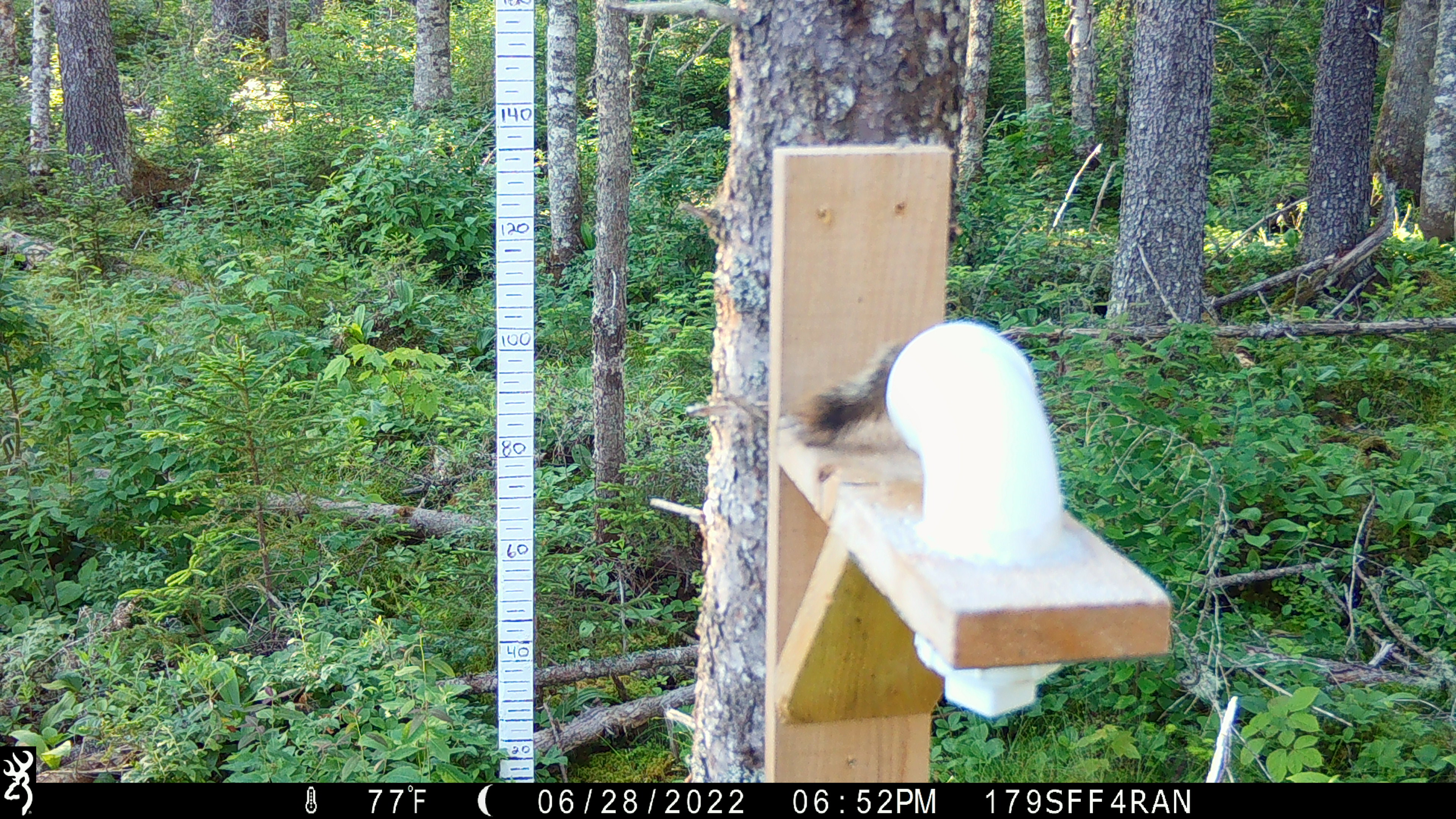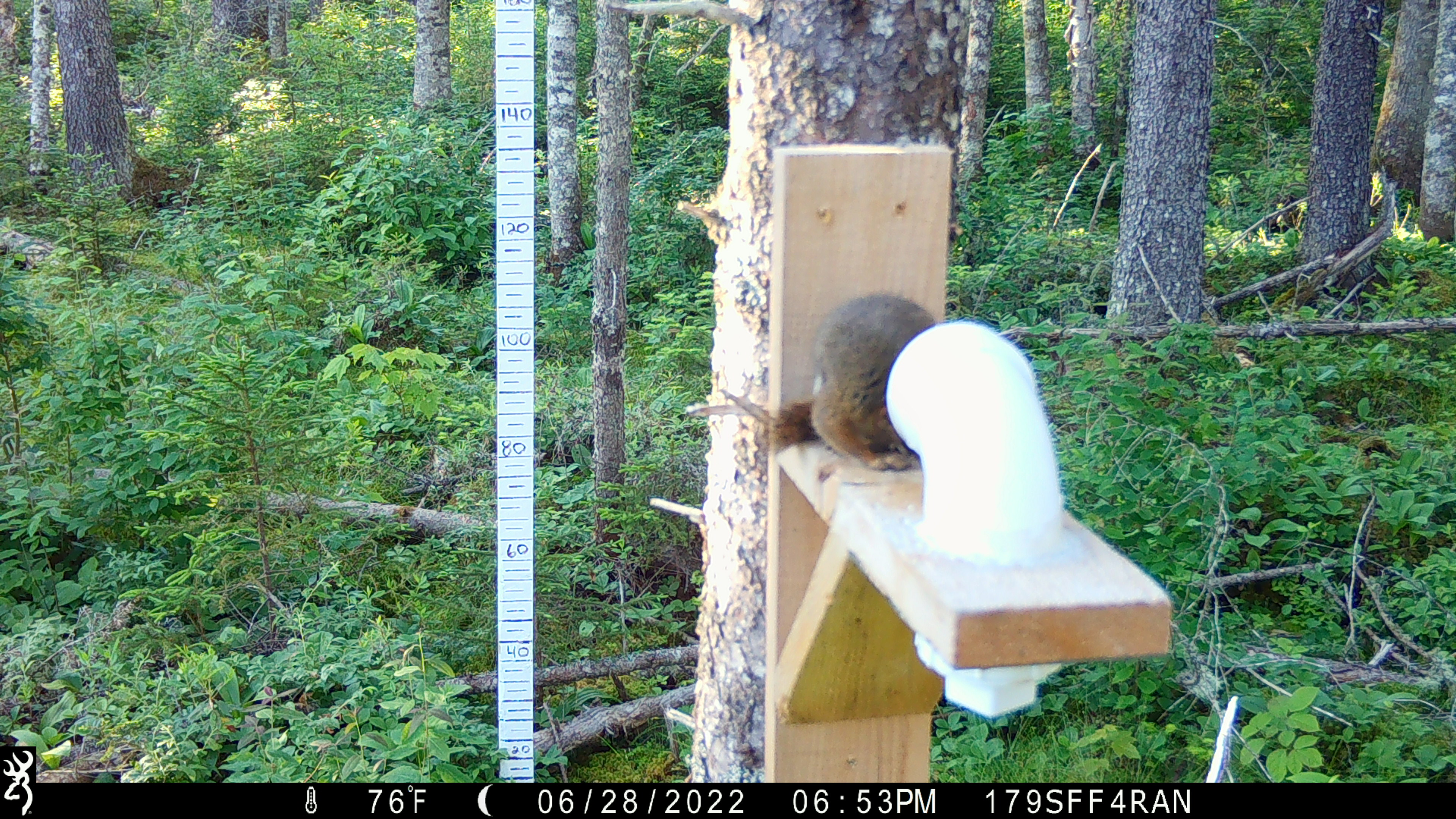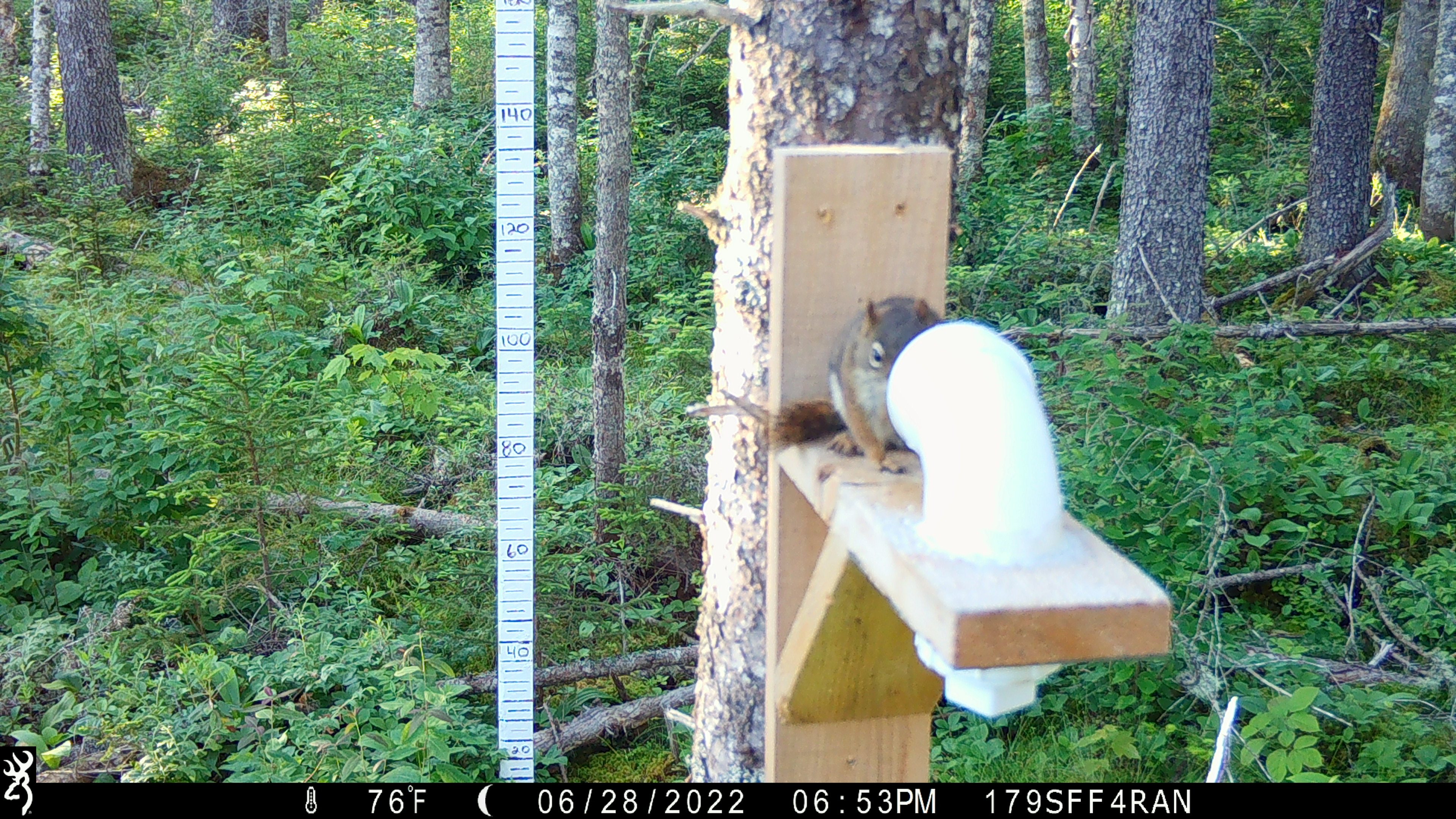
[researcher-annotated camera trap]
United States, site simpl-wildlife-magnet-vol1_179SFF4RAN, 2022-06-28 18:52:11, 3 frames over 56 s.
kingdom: Animalia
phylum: Chordata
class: Mammalia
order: Rodentia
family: Sciuridae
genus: Tamiasciurus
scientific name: Tamiasciurus hudsonicus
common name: red squirrel